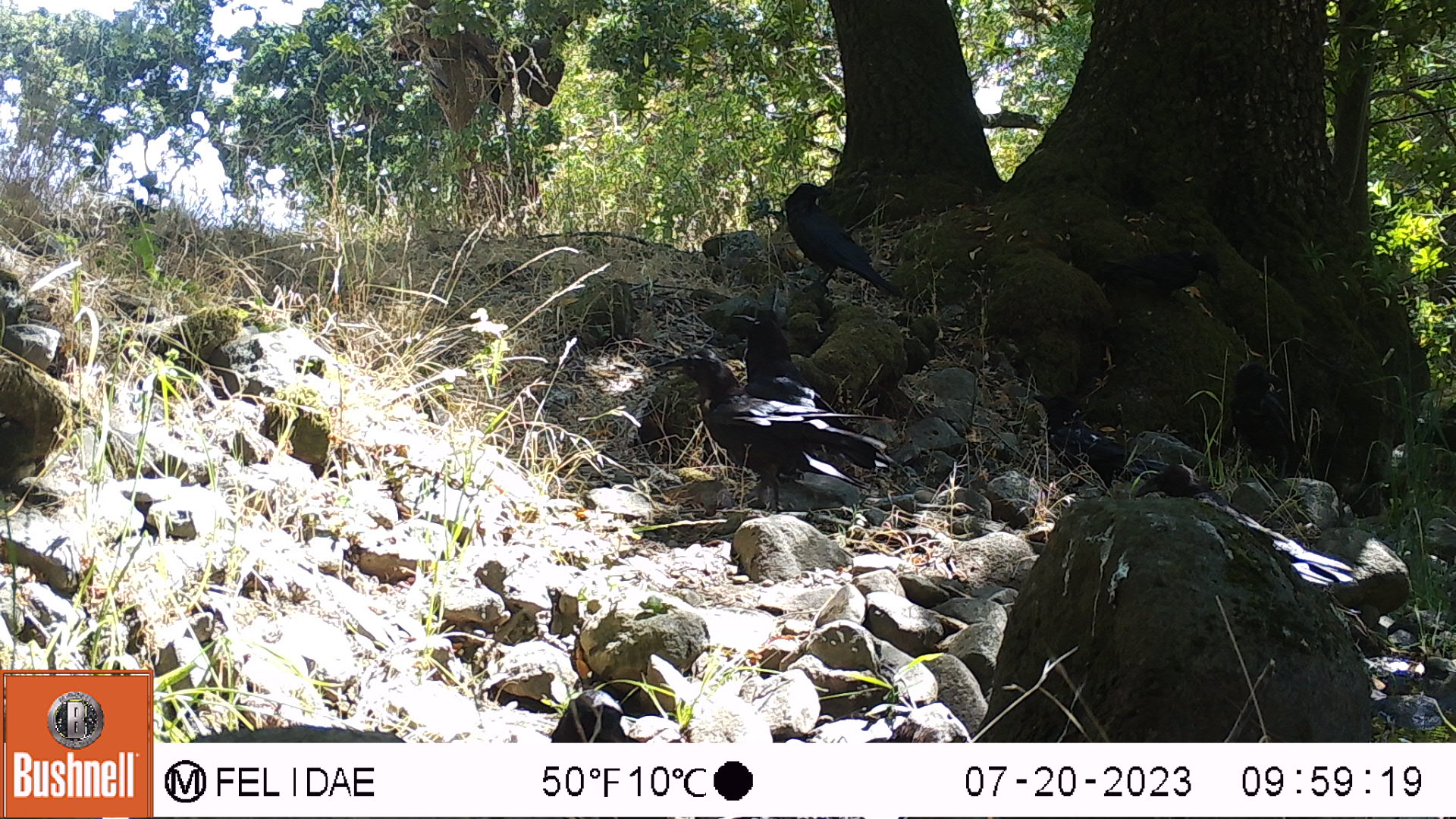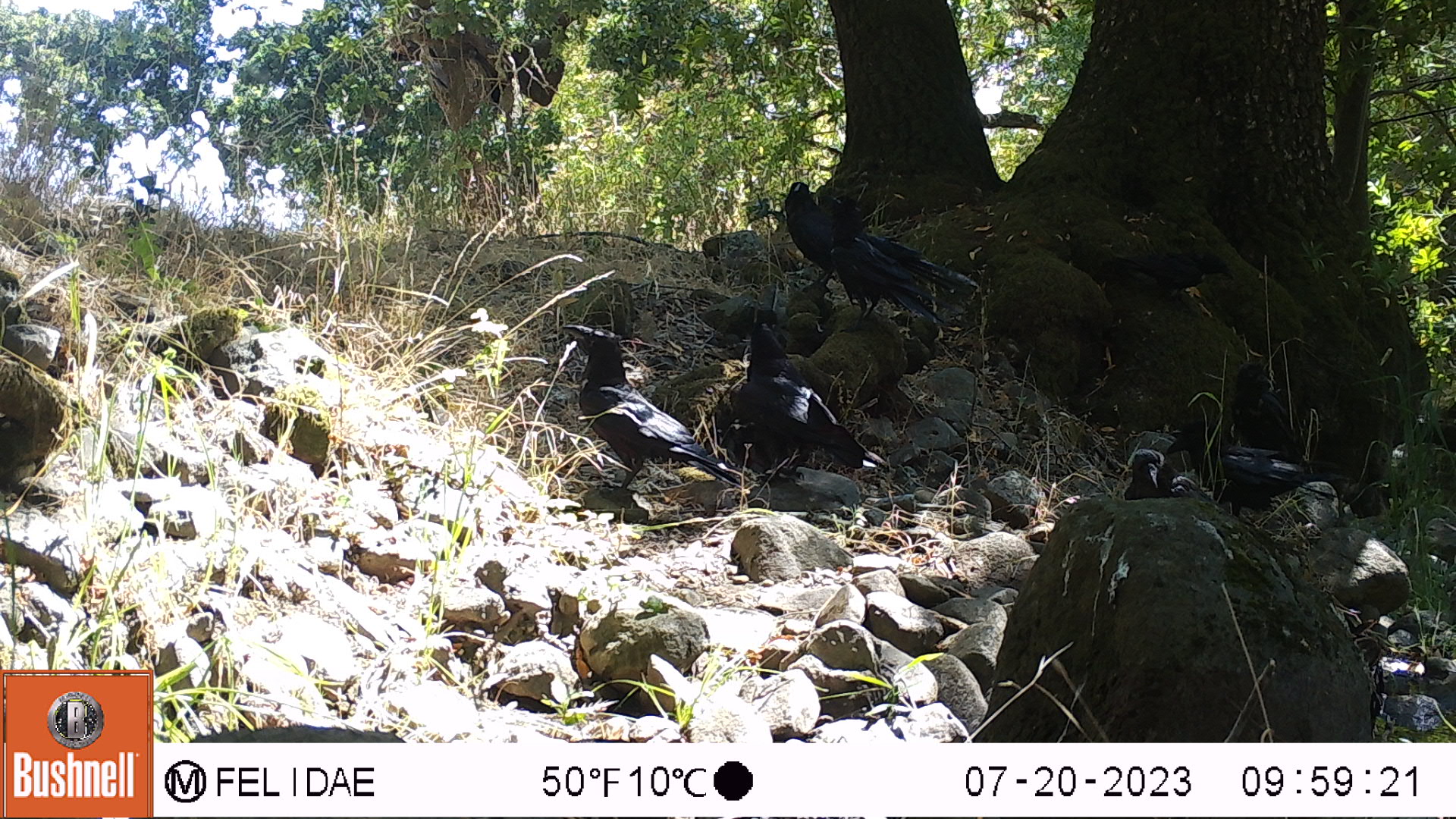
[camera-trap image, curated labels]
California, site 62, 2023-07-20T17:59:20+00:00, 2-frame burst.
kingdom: Animalia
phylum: Chordata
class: Aves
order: Passeriformes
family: Corvidae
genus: Corvus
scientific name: Corvus brachyrhynchos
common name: american crow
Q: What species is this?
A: American crow (Corvus brachyrhynchos).